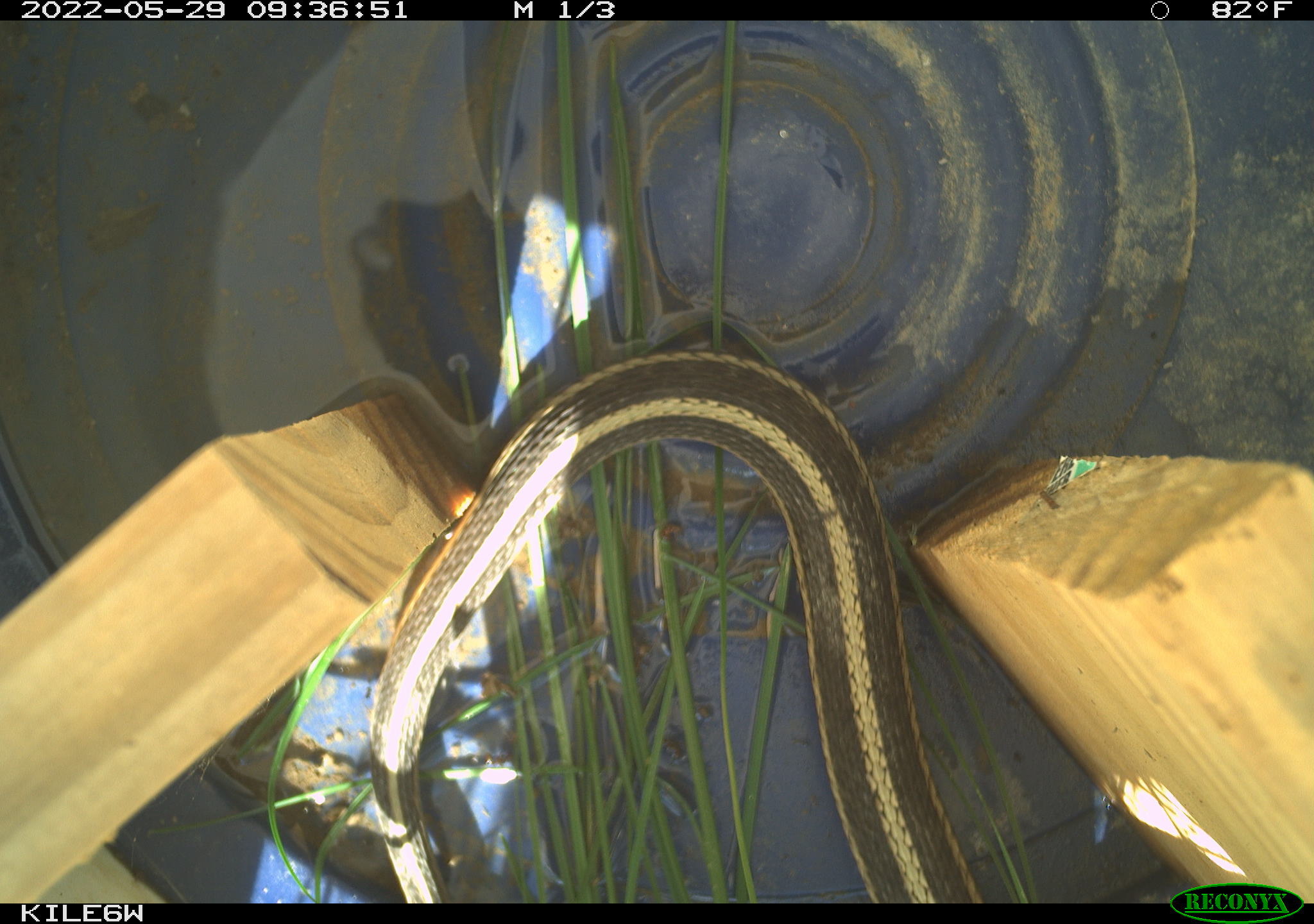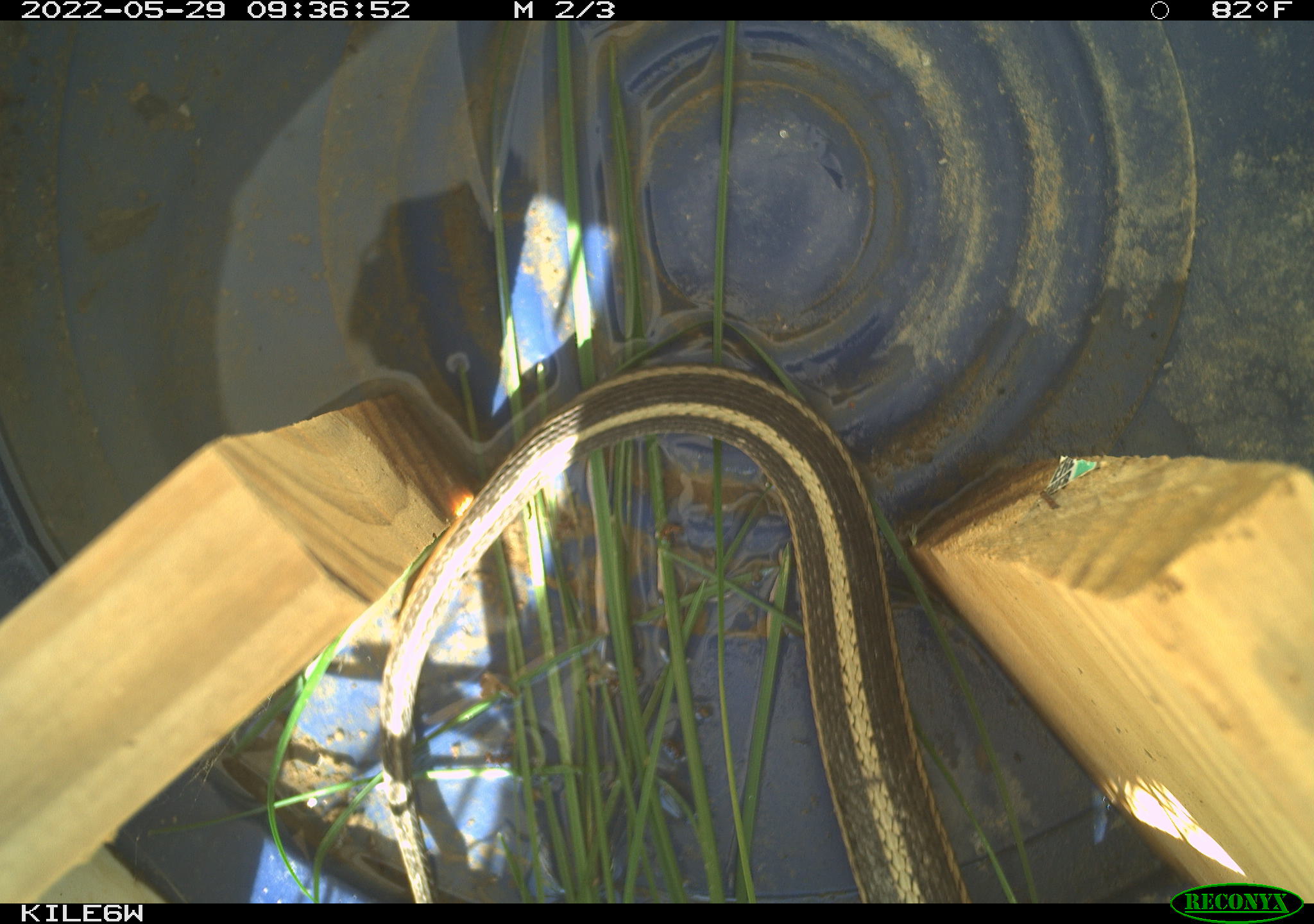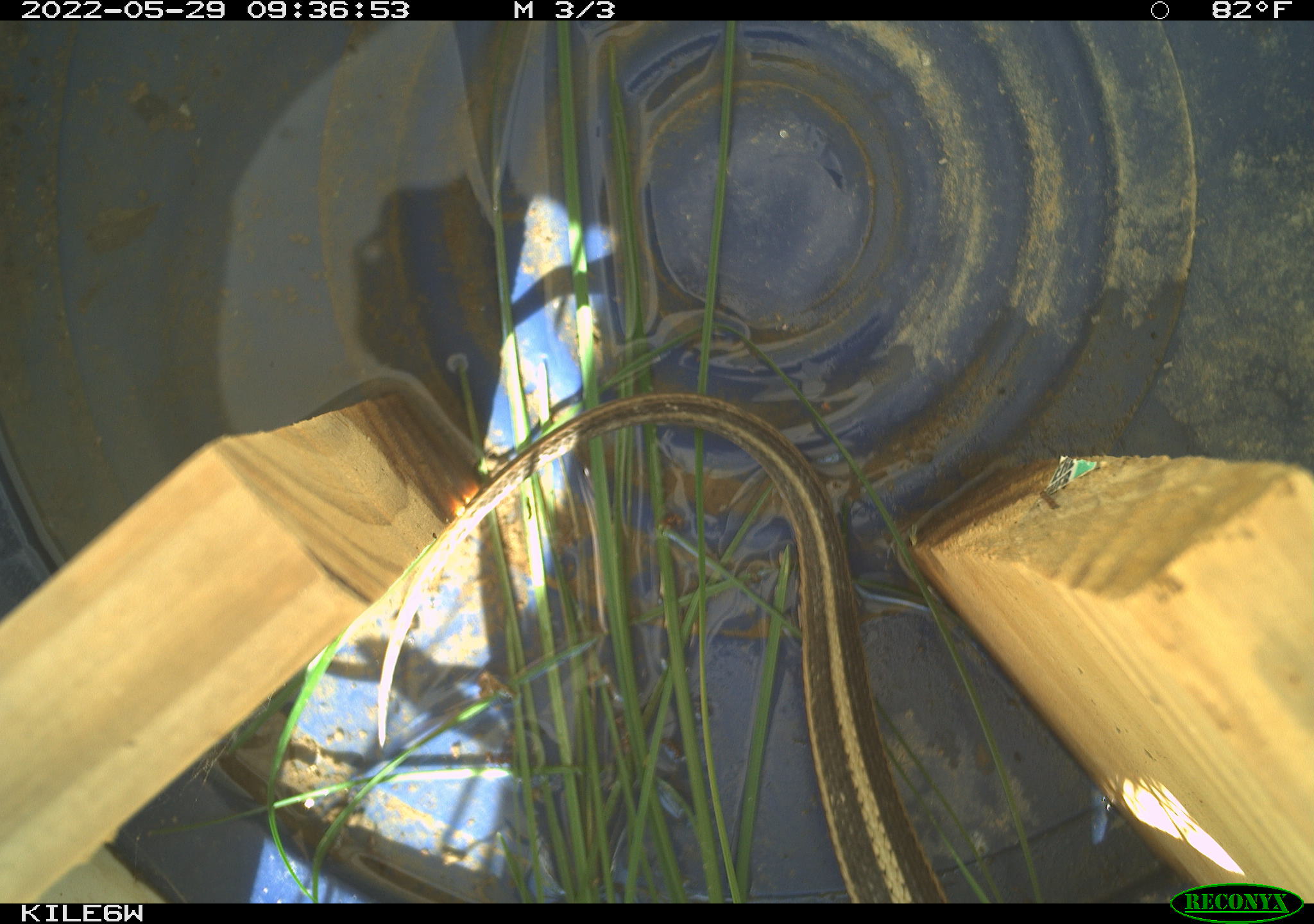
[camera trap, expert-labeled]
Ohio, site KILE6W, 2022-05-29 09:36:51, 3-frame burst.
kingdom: Animalia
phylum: Chordata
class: Reptilia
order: Squamata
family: Colubridae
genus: Thamnophis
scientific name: Thamnophis sirtalis sirtalis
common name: eastern gartersnake